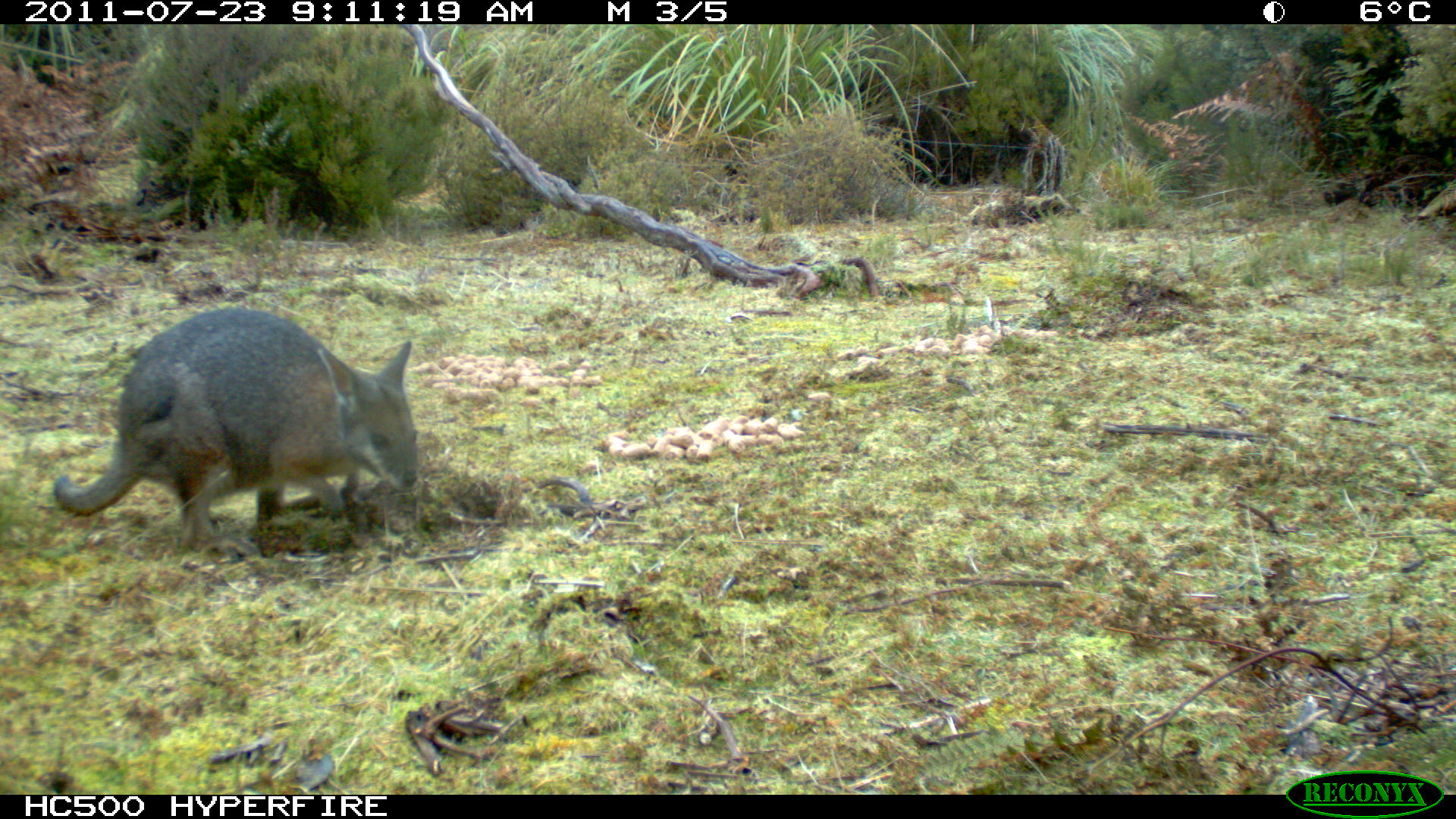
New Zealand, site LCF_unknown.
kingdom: Animalia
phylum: Chordata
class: Mammalia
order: Diprotodontia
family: Macropodidae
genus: Notamacropus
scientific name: Notamacropus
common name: wallaby